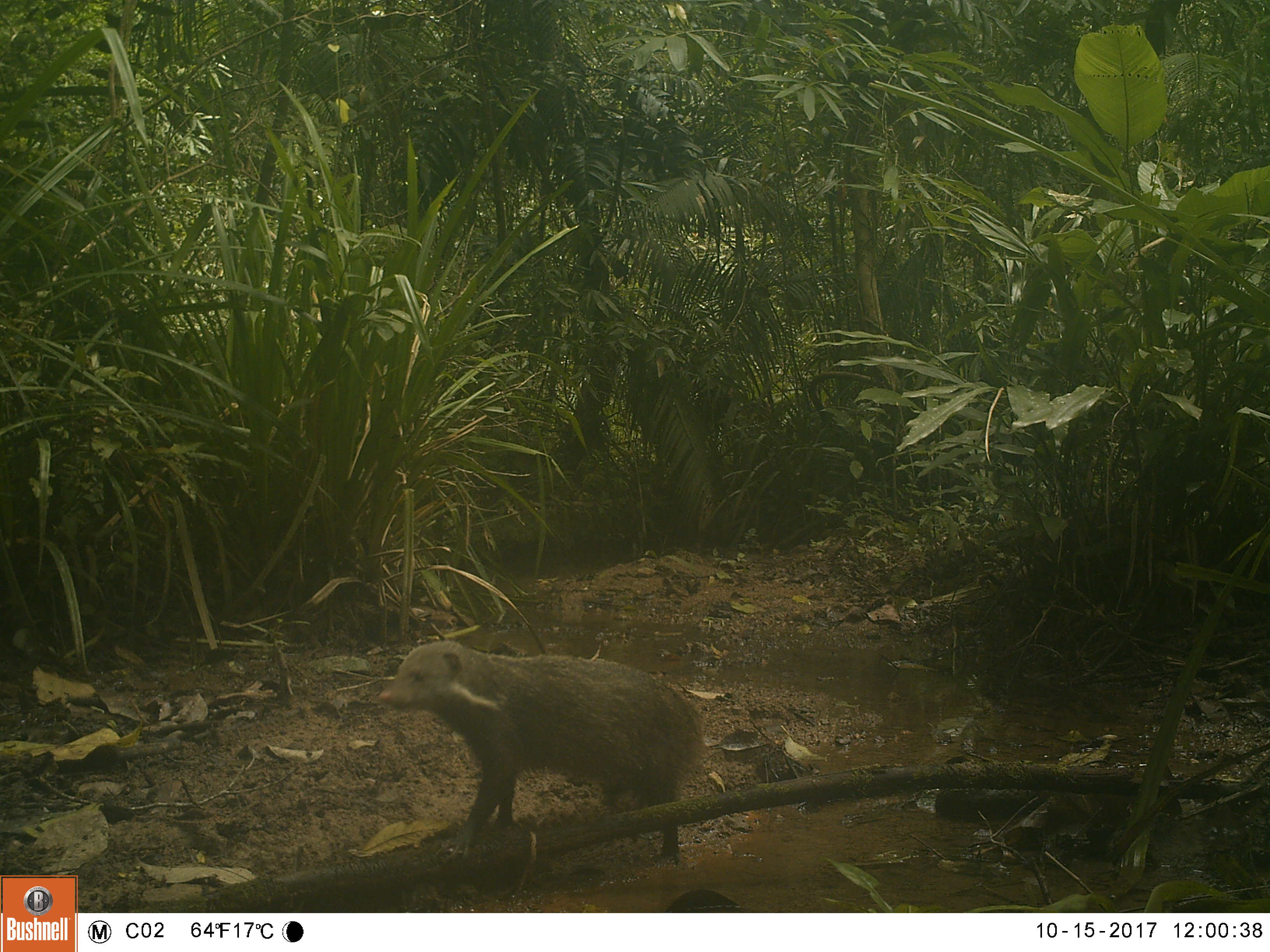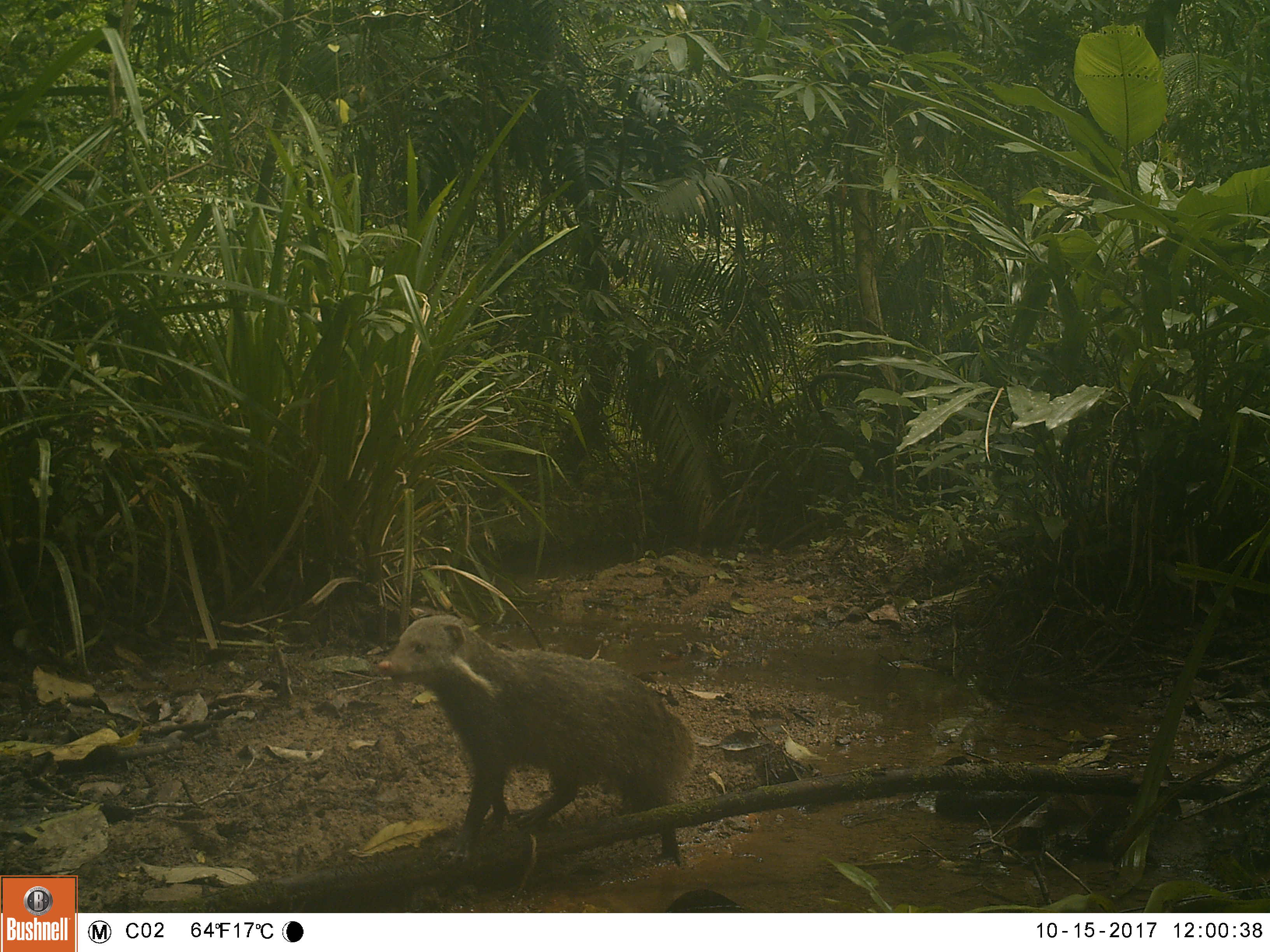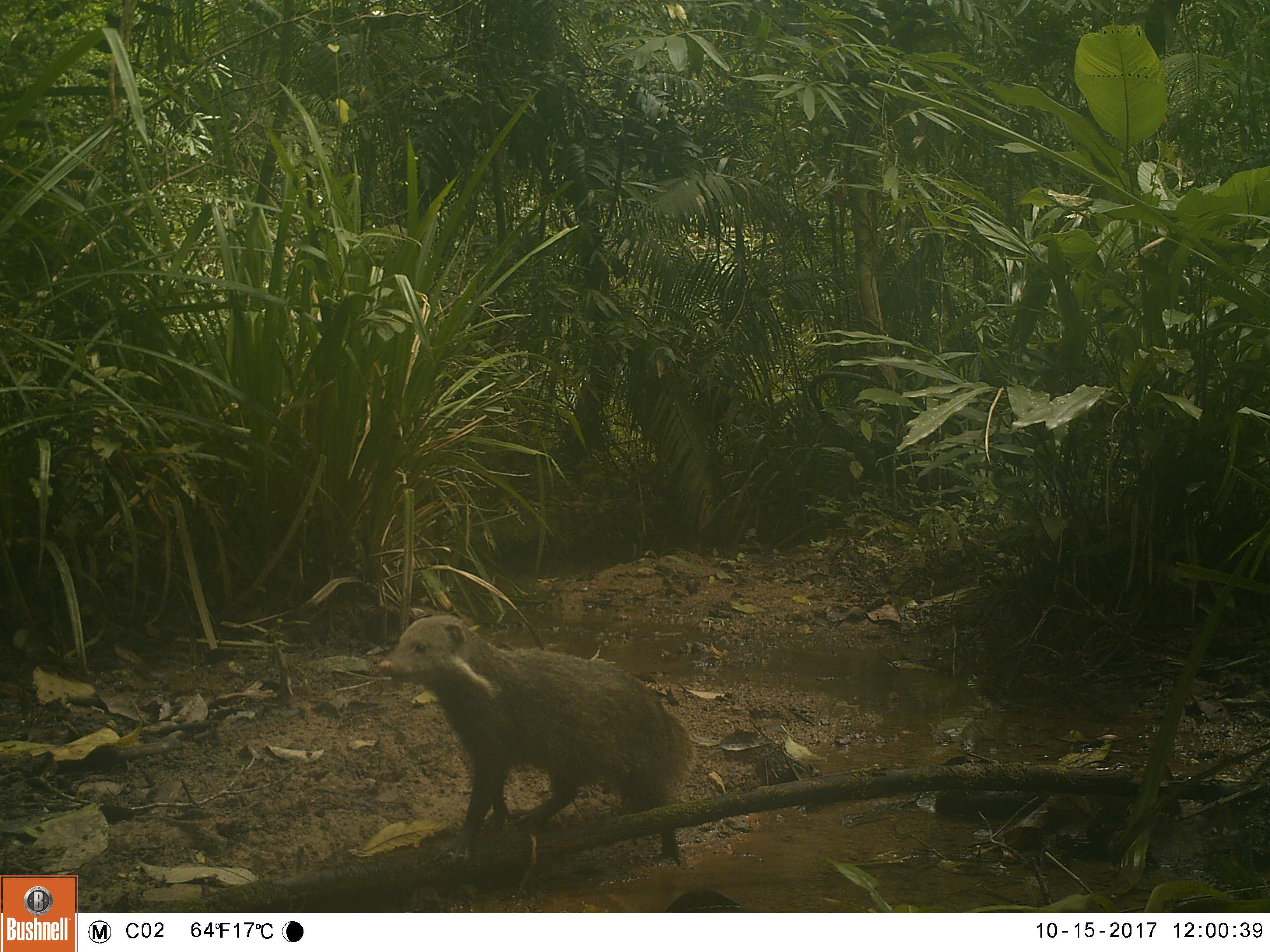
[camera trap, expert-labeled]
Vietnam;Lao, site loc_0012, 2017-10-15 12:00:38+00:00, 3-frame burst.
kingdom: Animalia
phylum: Chordata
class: Mammalia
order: Carnivora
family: Herpestidae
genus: Urva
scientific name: Urva urva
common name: crab-eating mongoose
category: crab eating mongoose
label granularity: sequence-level